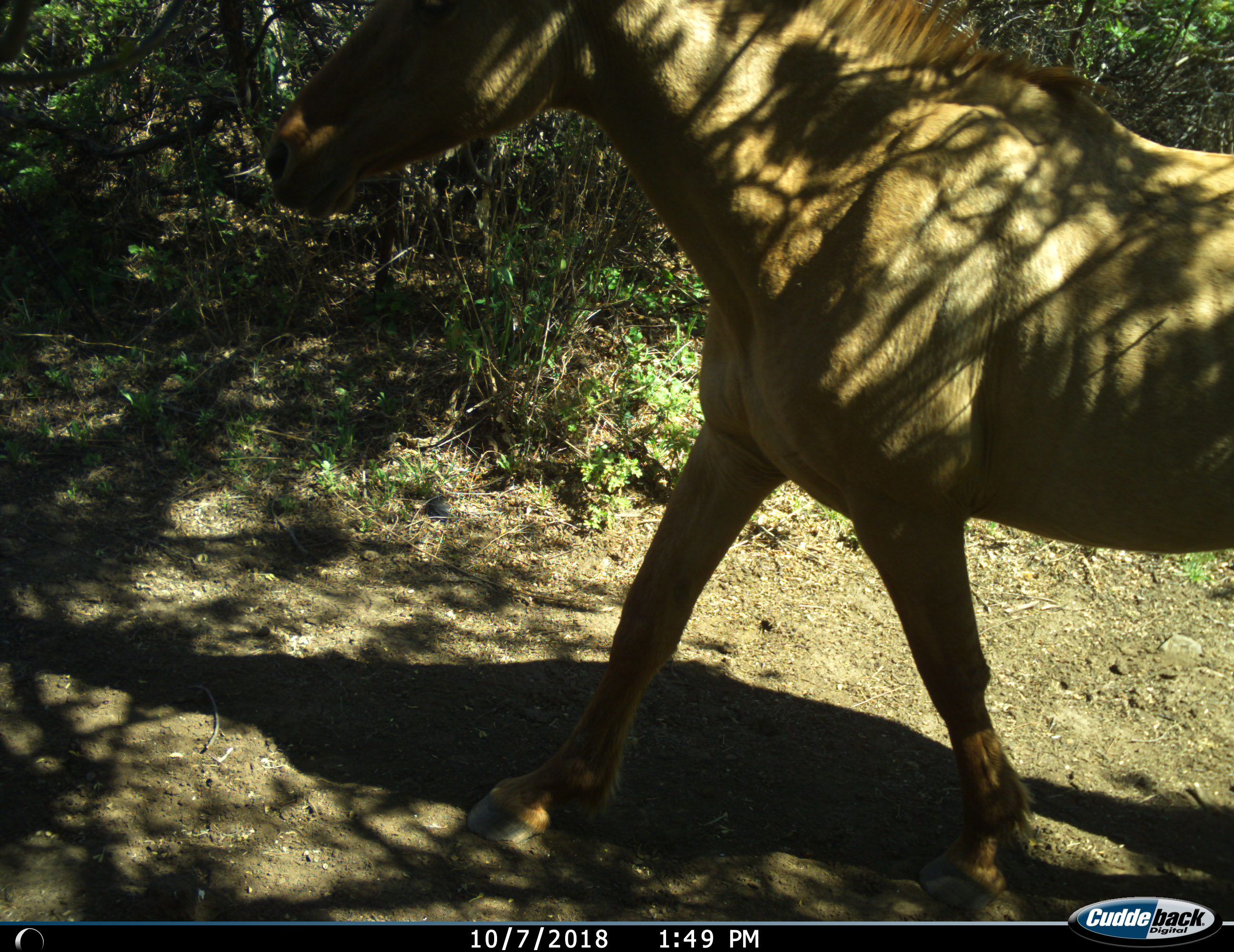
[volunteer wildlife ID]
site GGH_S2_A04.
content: unidentified animal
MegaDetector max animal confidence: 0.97